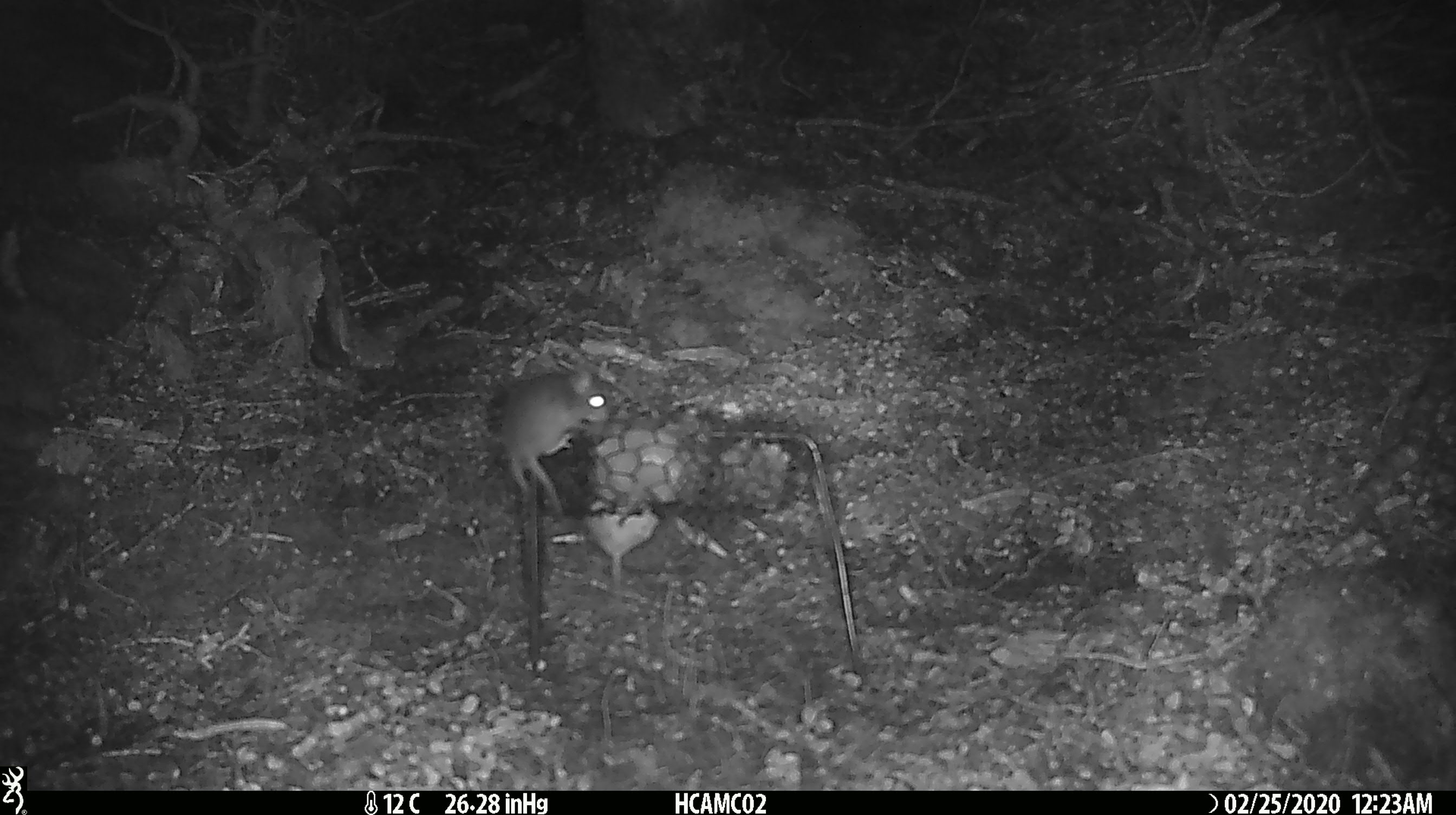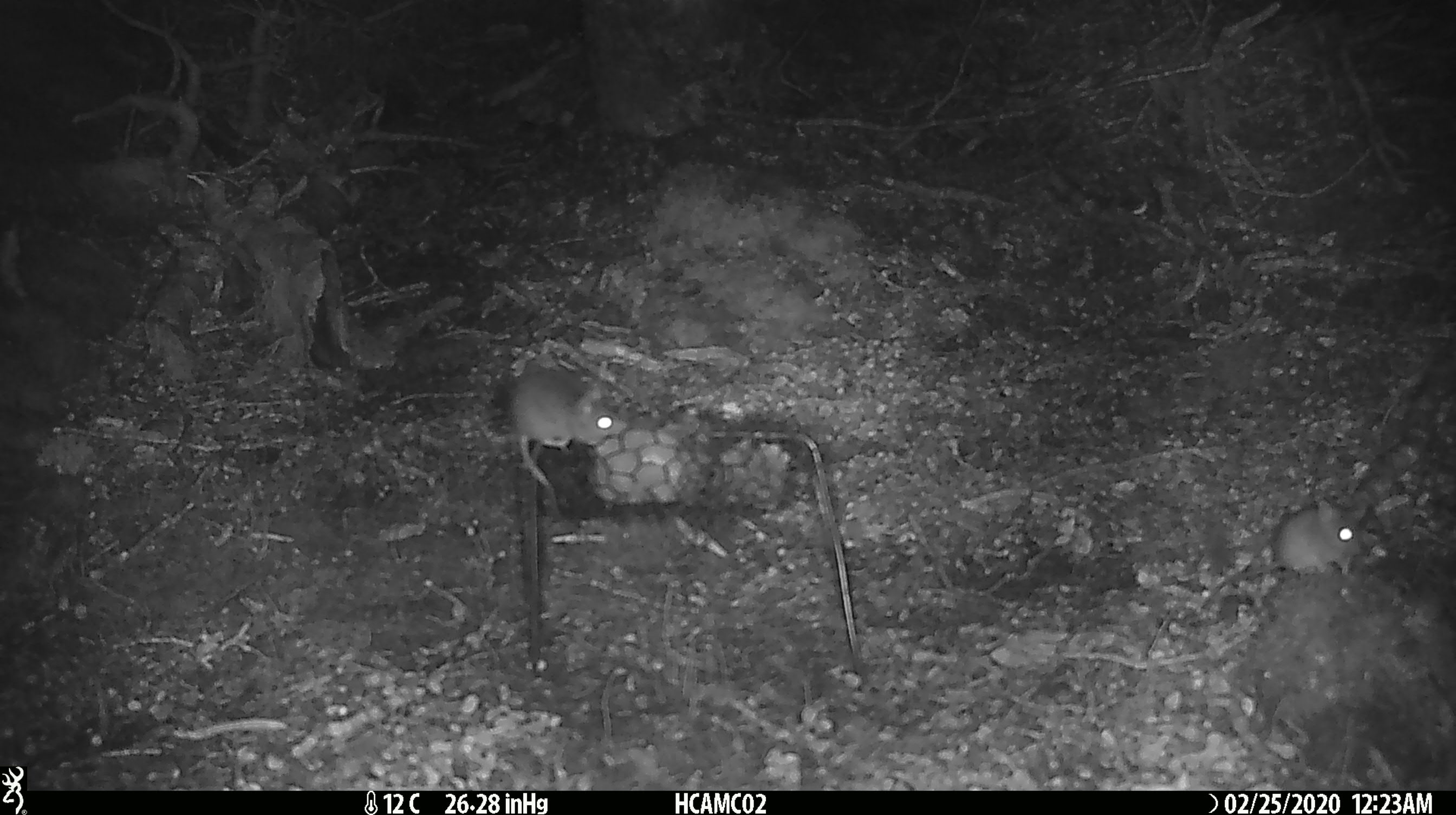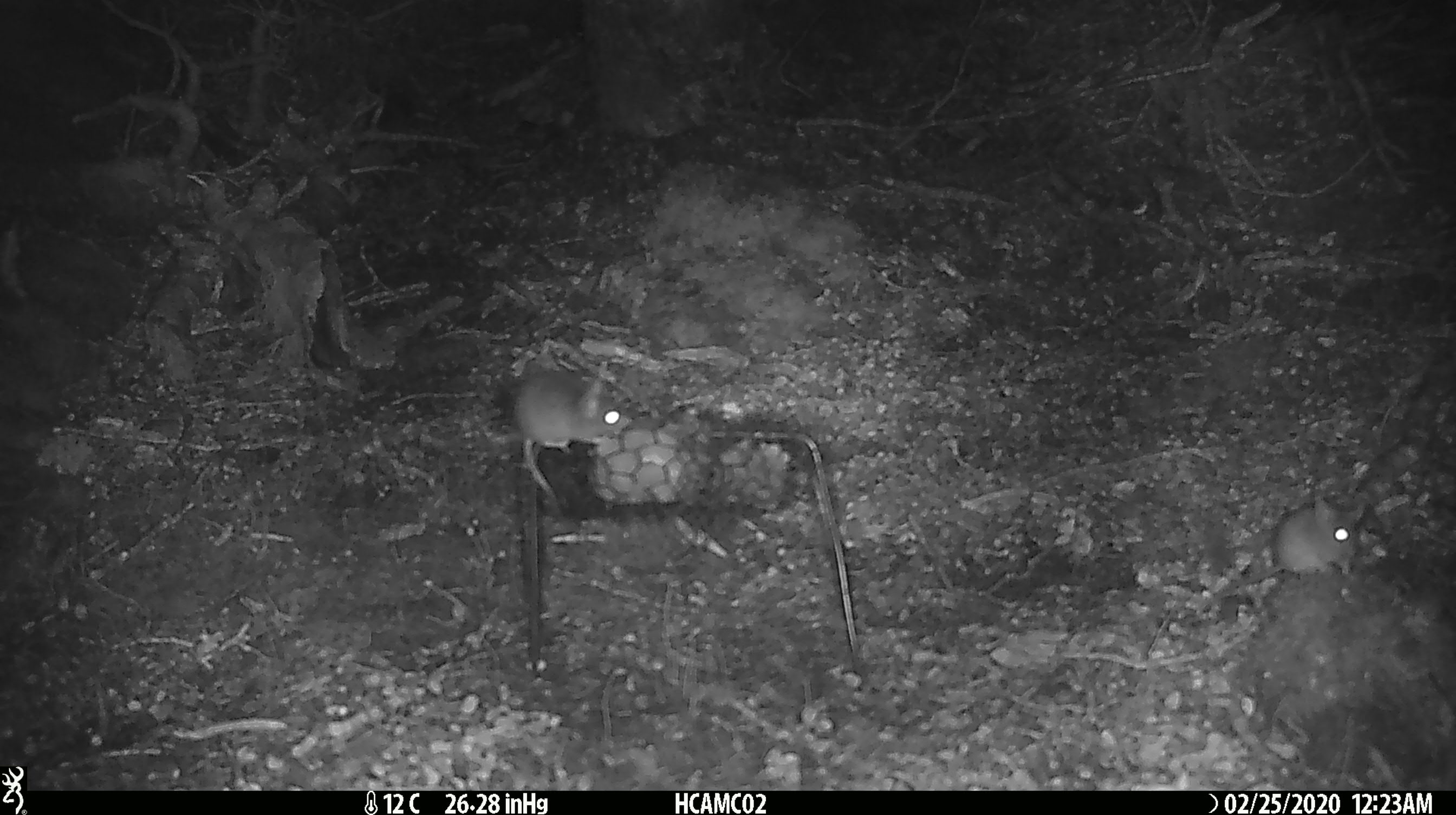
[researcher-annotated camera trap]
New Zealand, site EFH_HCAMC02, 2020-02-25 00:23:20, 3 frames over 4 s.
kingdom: Animalia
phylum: Chordata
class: Mammalia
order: Rodentia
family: Muridae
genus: Mus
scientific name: Mus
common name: mouse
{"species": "mouse (Mus)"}